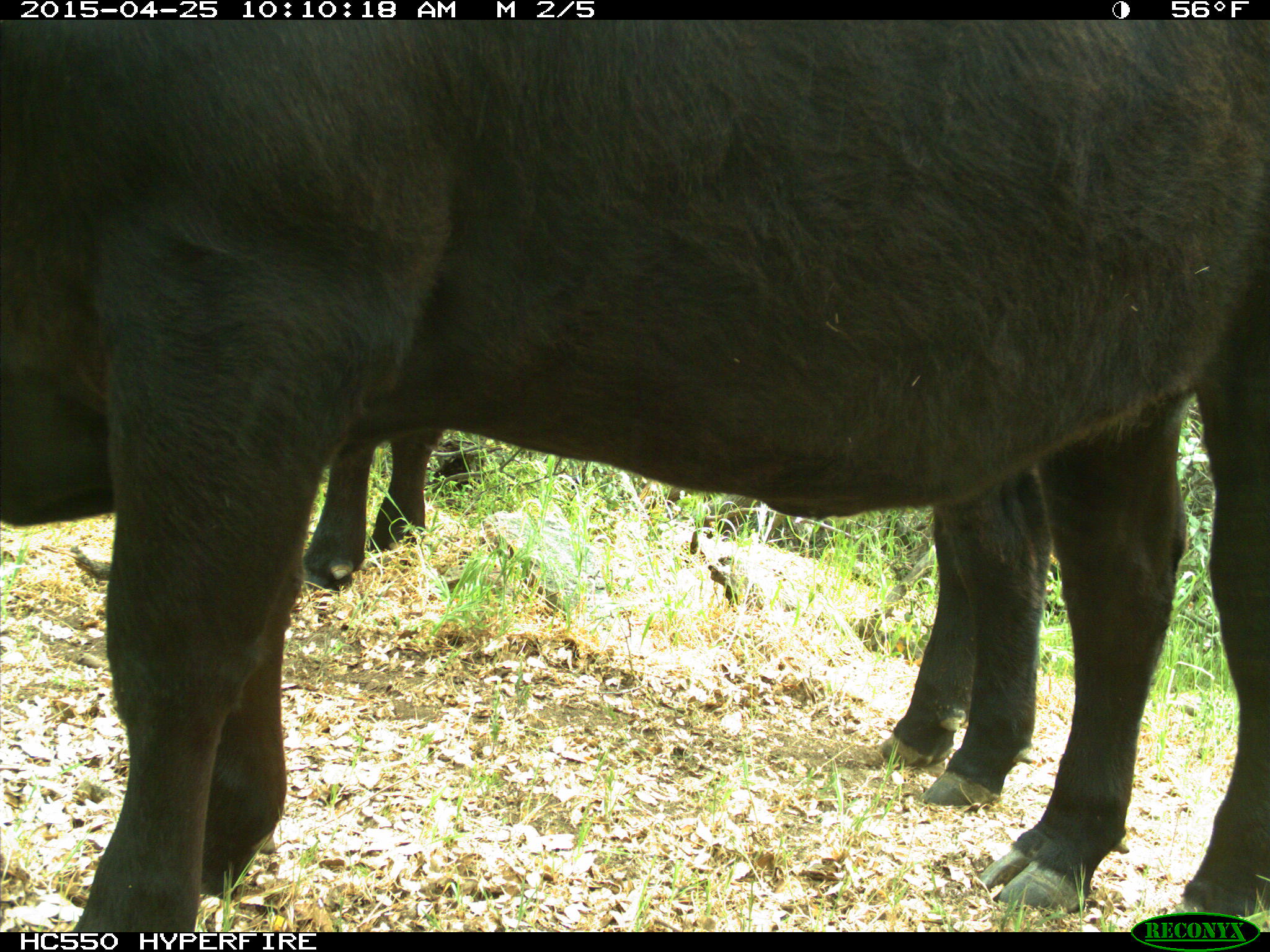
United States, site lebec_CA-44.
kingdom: Animalia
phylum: Chordata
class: Mammalia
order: Artiodactyla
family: Suidae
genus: Sus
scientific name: Sus scrofa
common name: wild boar